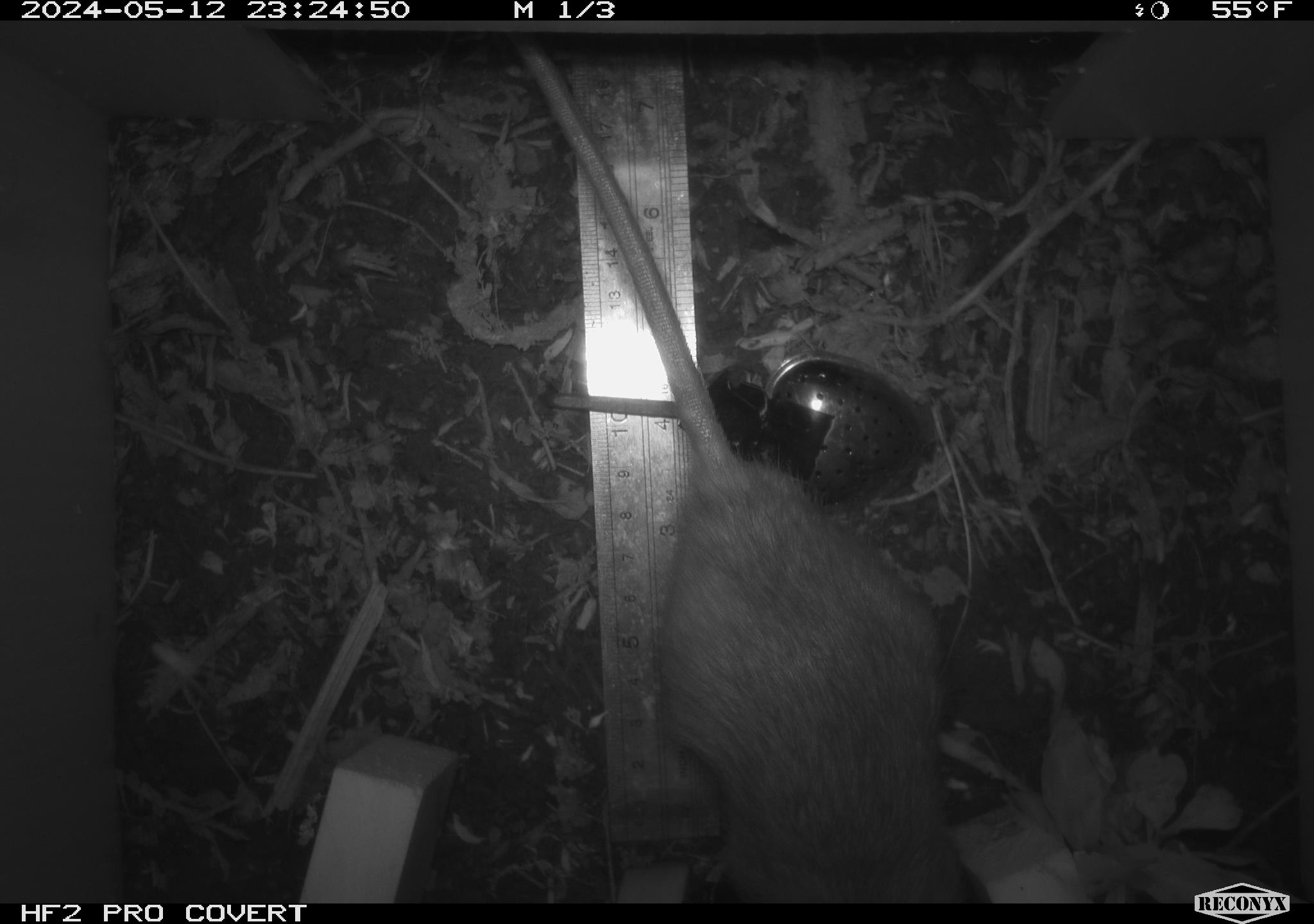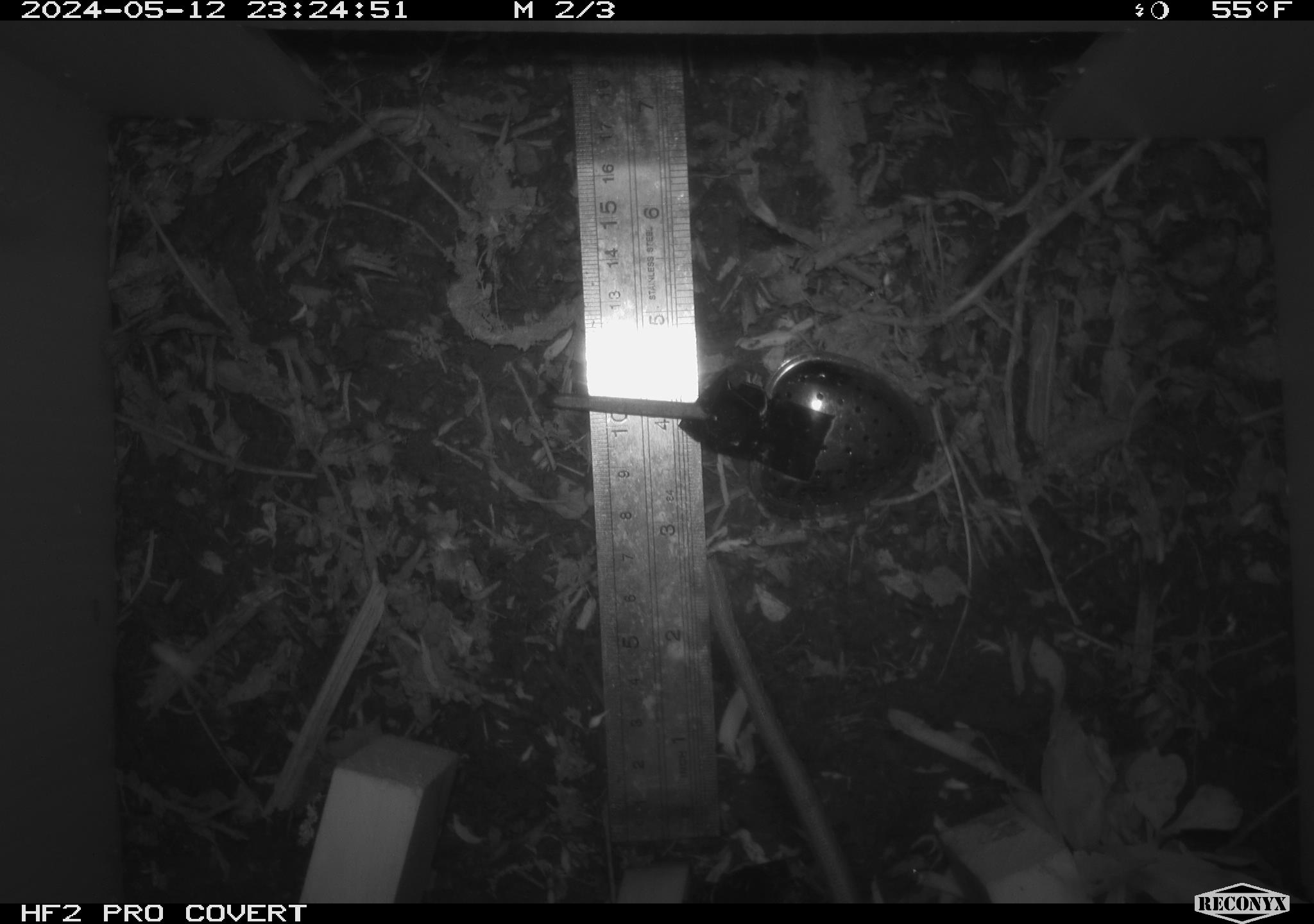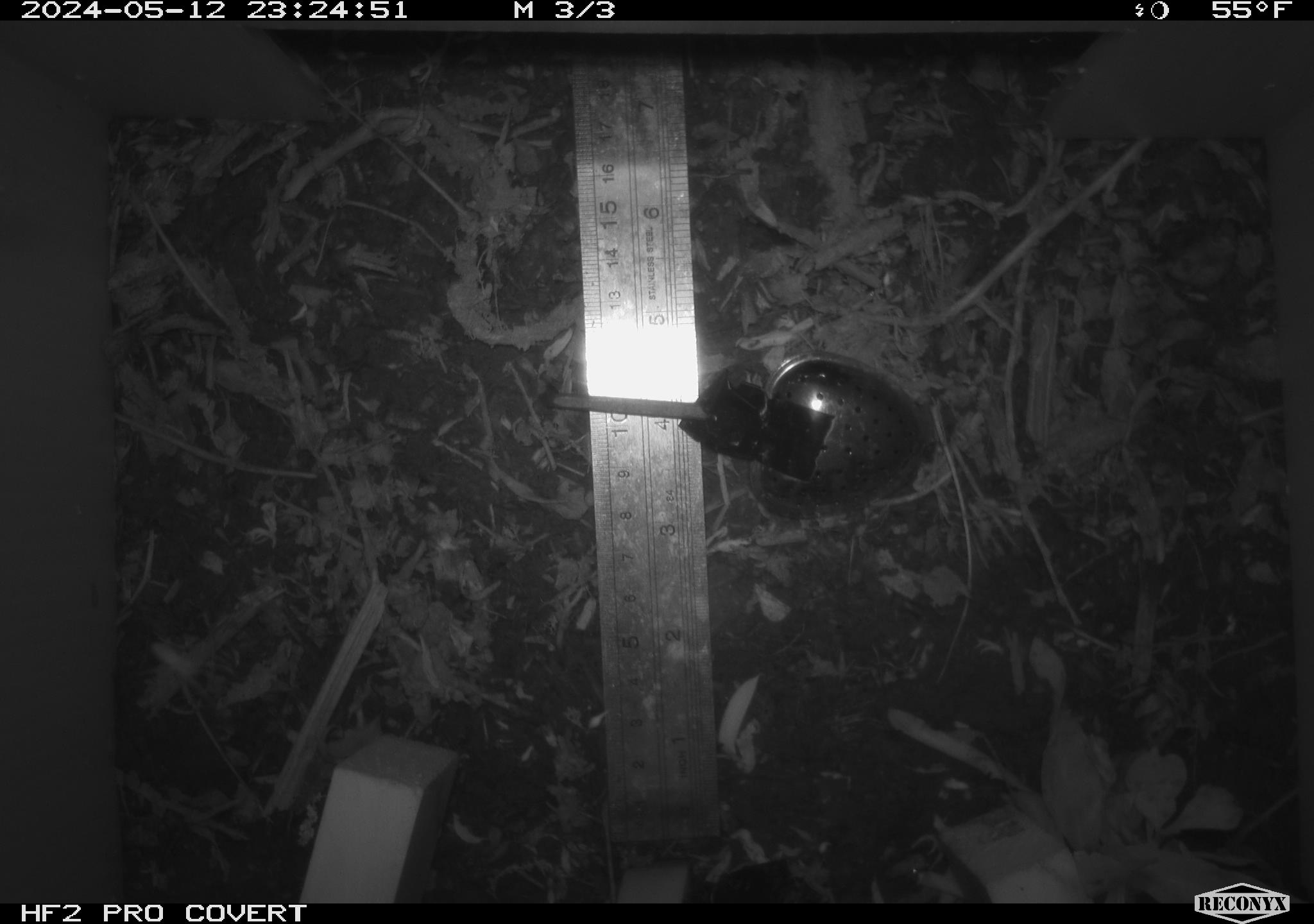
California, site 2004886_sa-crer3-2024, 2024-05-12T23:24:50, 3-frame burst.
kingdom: Animalia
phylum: Chordata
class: Mammalia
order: Rodentia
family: Muridae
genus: Rattus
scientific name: Rattus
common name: rat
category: rattus species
Rattus species (rat) (Rattus).